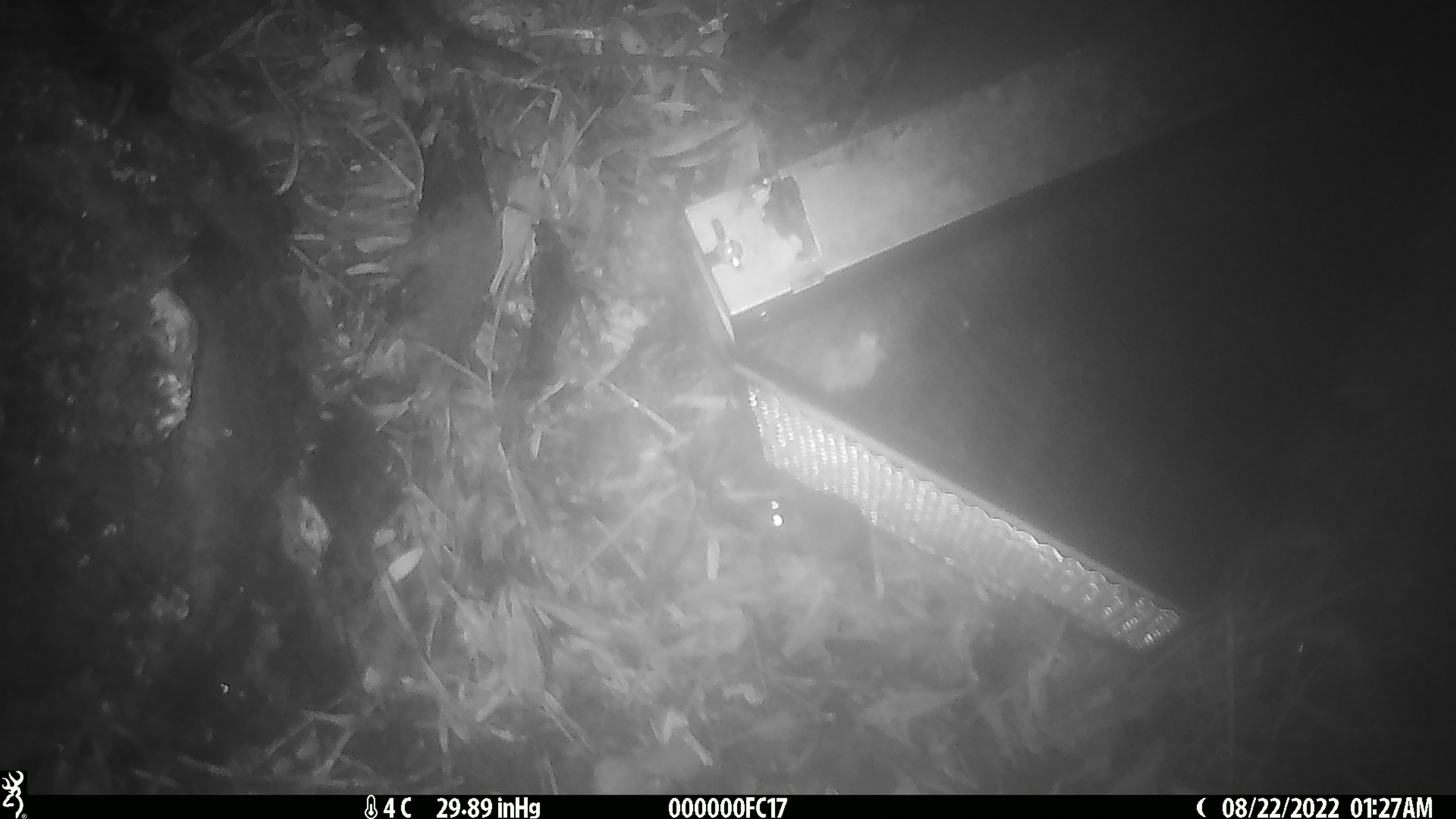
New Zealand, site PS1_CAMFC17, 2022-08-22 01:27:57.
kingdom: Animalia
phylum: Chordata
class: Mammalia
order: Rodentia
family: Muridae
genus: Mus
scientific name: Mus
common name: mouse